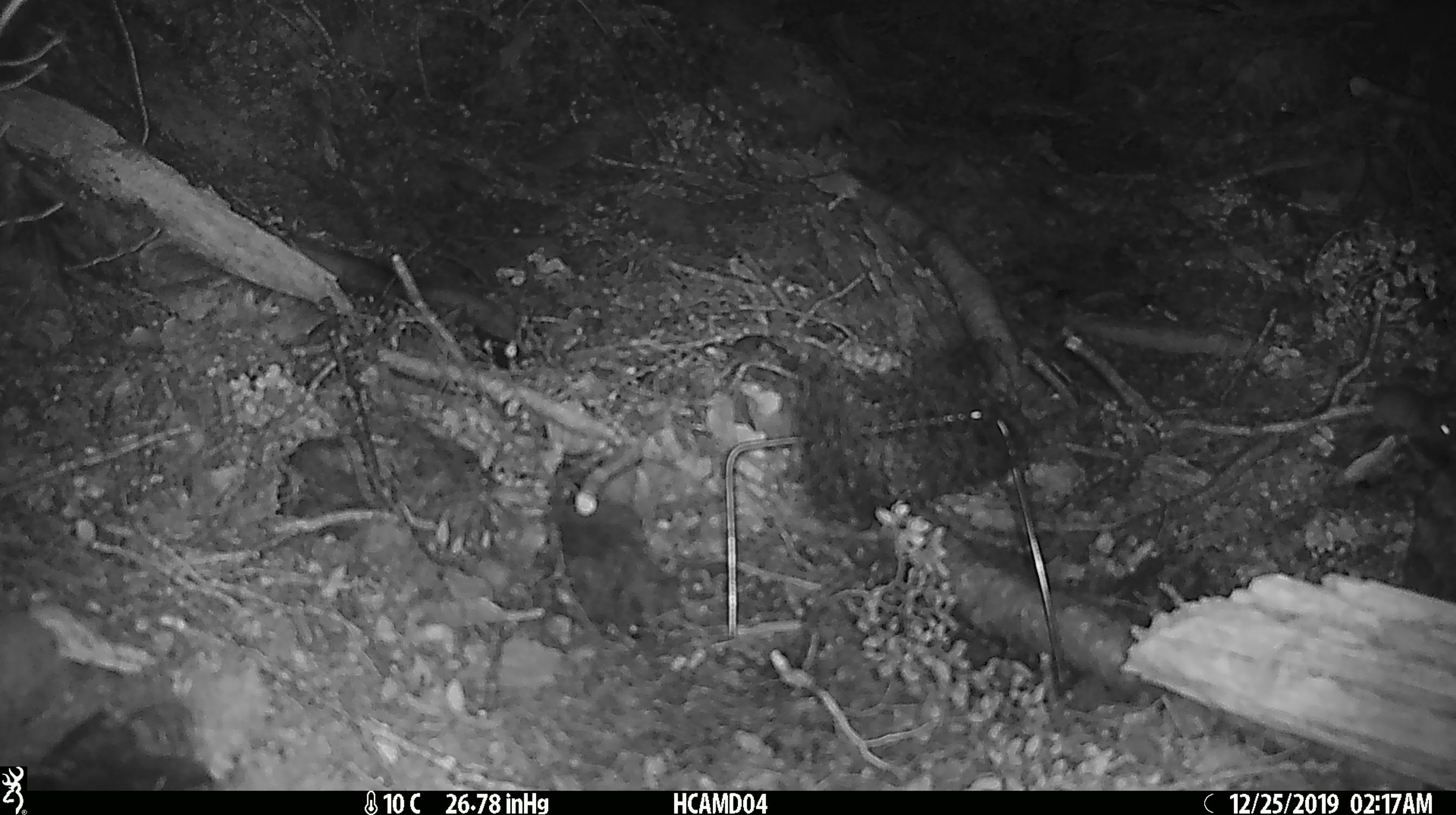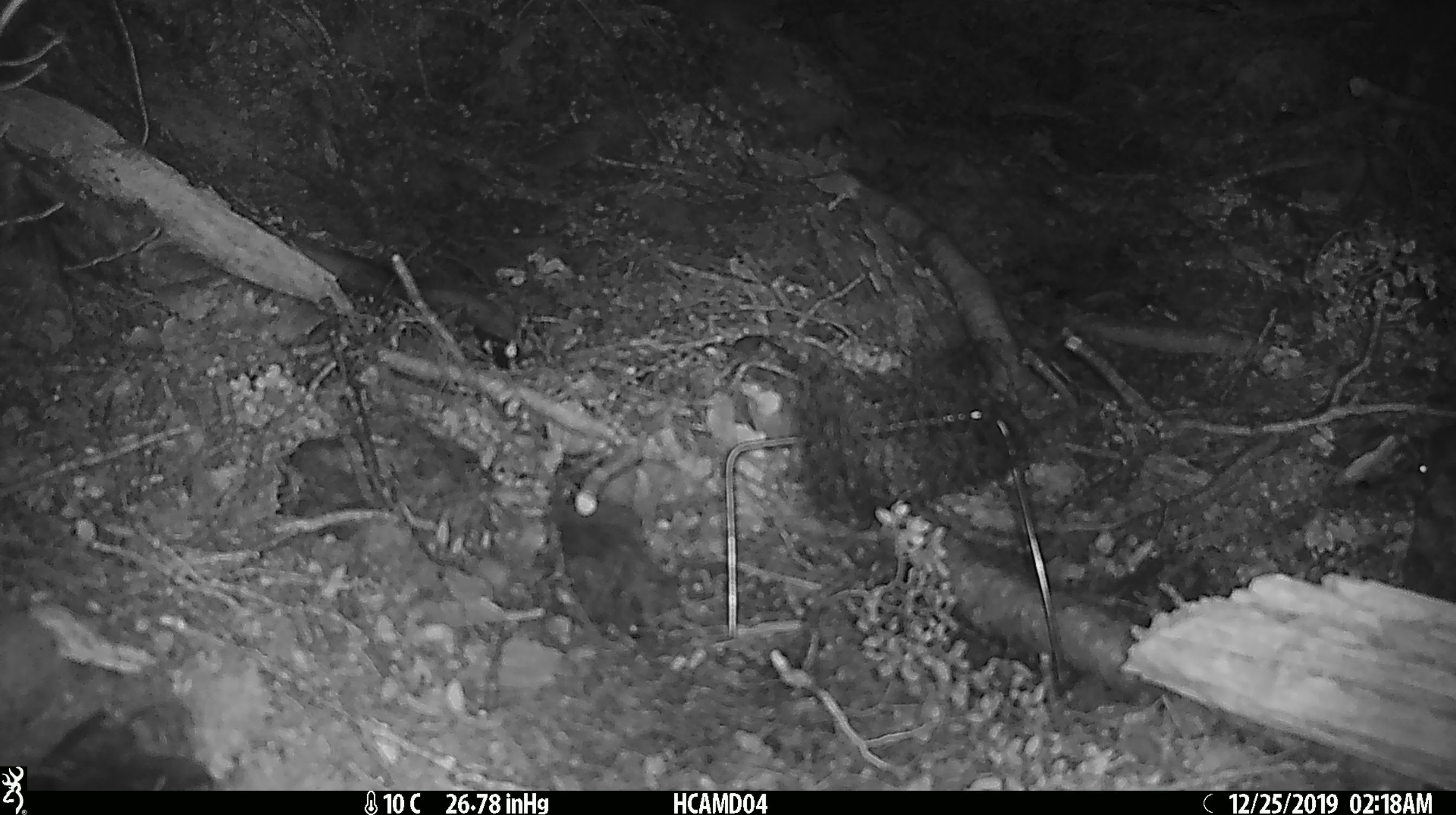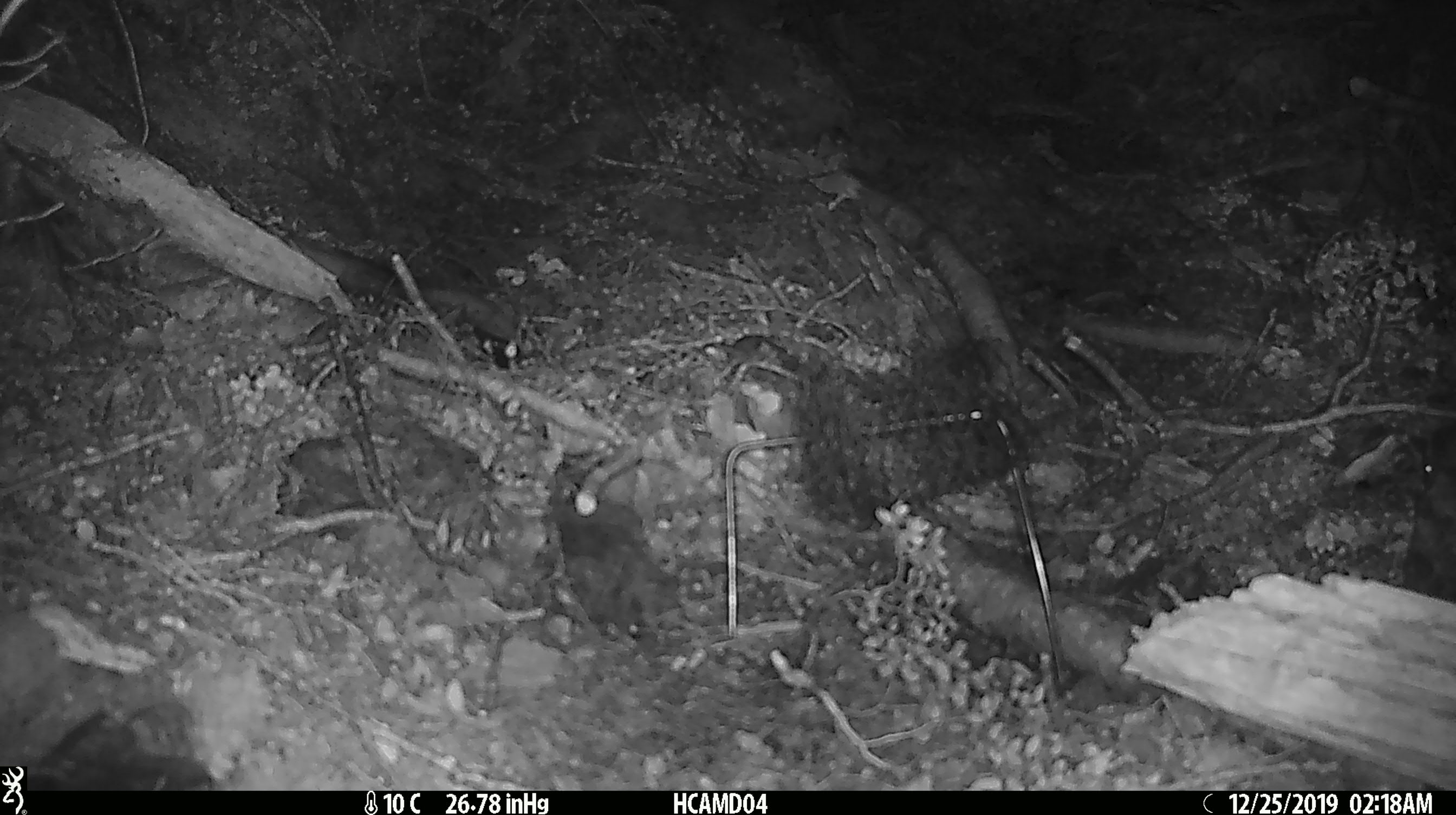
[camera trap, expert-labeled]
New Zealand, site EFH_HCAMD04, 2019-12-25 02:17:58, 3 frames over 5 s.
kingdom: Animalia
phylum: Chordata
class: Mammalia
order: Rodentia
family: Muridae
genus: Mus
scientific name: Mus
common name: mouse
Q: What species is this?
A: Mouse (Mus).